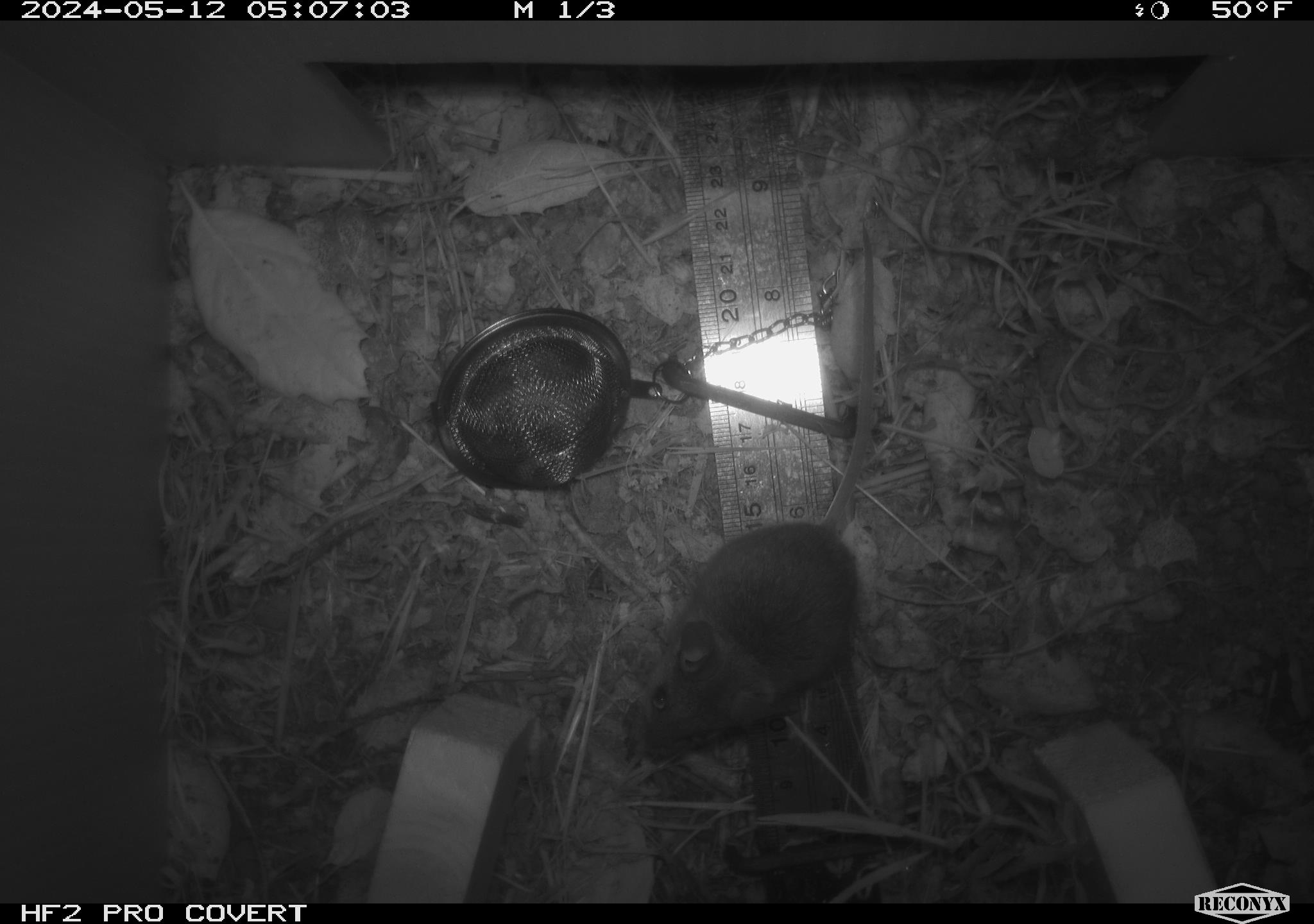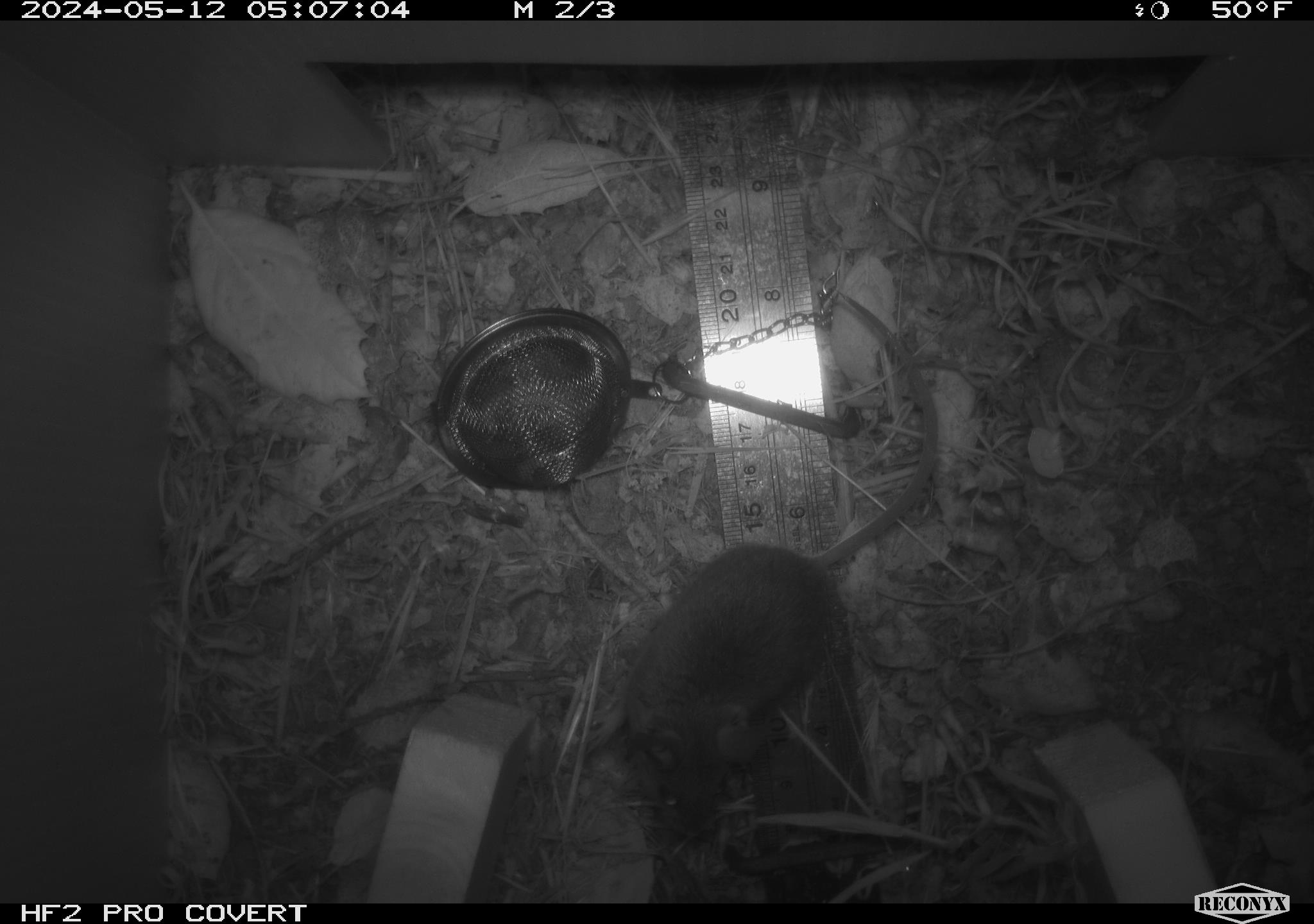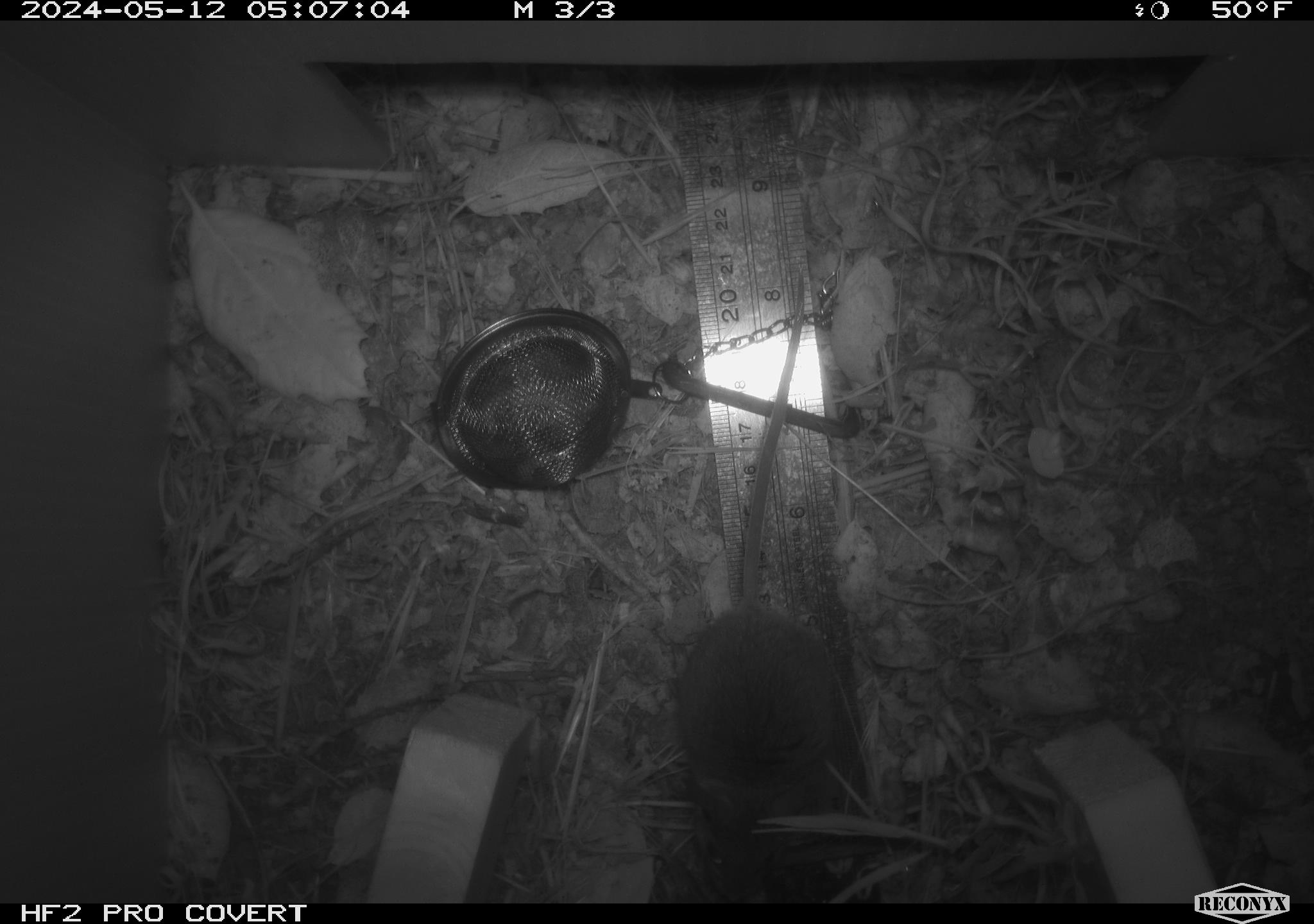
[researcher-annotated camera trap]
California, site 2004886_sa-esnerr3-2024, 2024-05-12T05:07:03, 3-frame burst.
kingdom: Animalia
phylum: Chordata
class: Mammalia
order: Rodentia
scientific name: Rodentia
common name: rodent